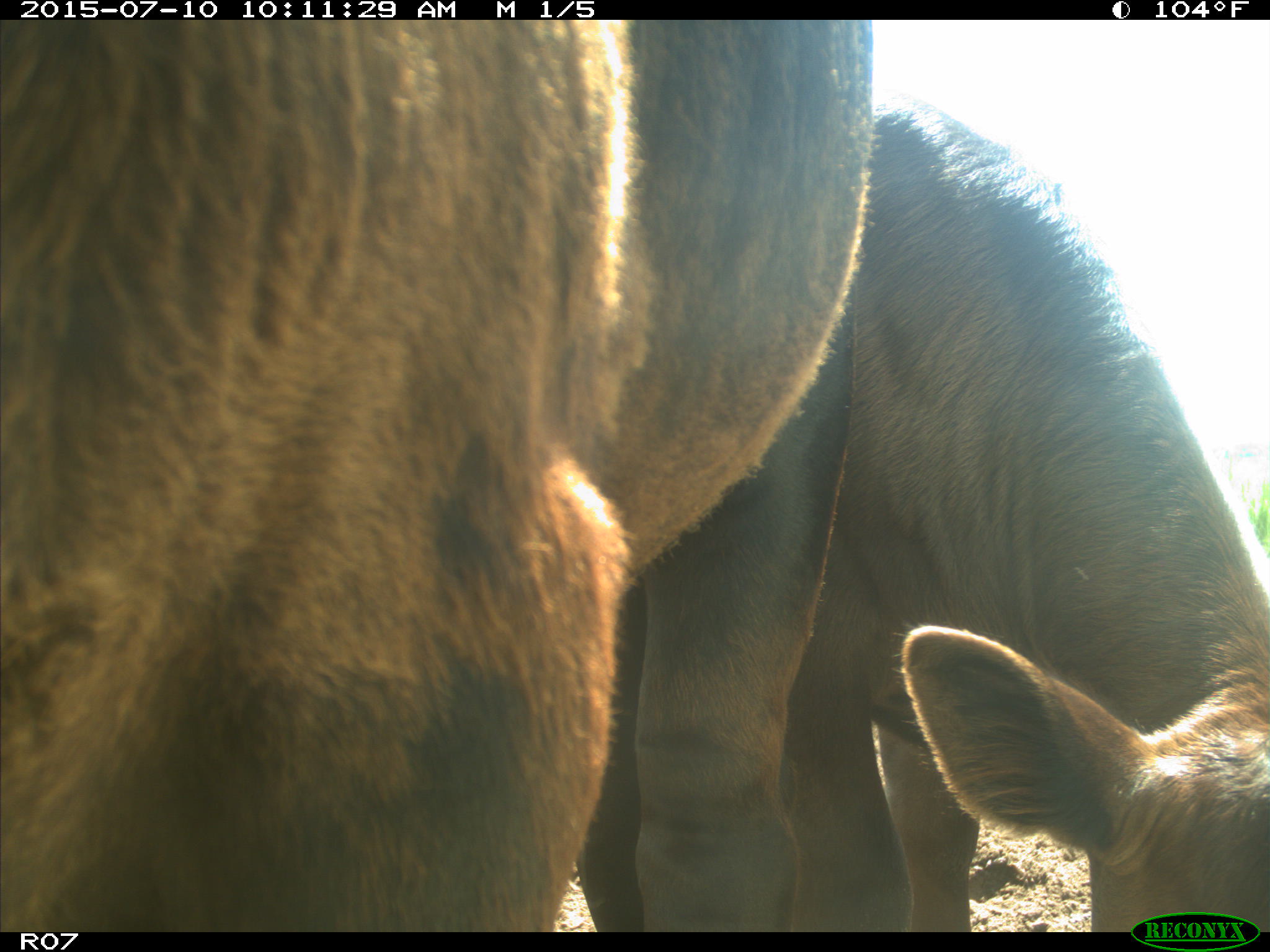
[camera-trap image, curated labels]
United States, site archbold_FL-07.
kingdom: Animalia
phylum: Chordata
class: Mammalia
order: Artiodactyla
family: Bovidae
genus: Bos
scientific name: Bos taurus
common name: domestic cow